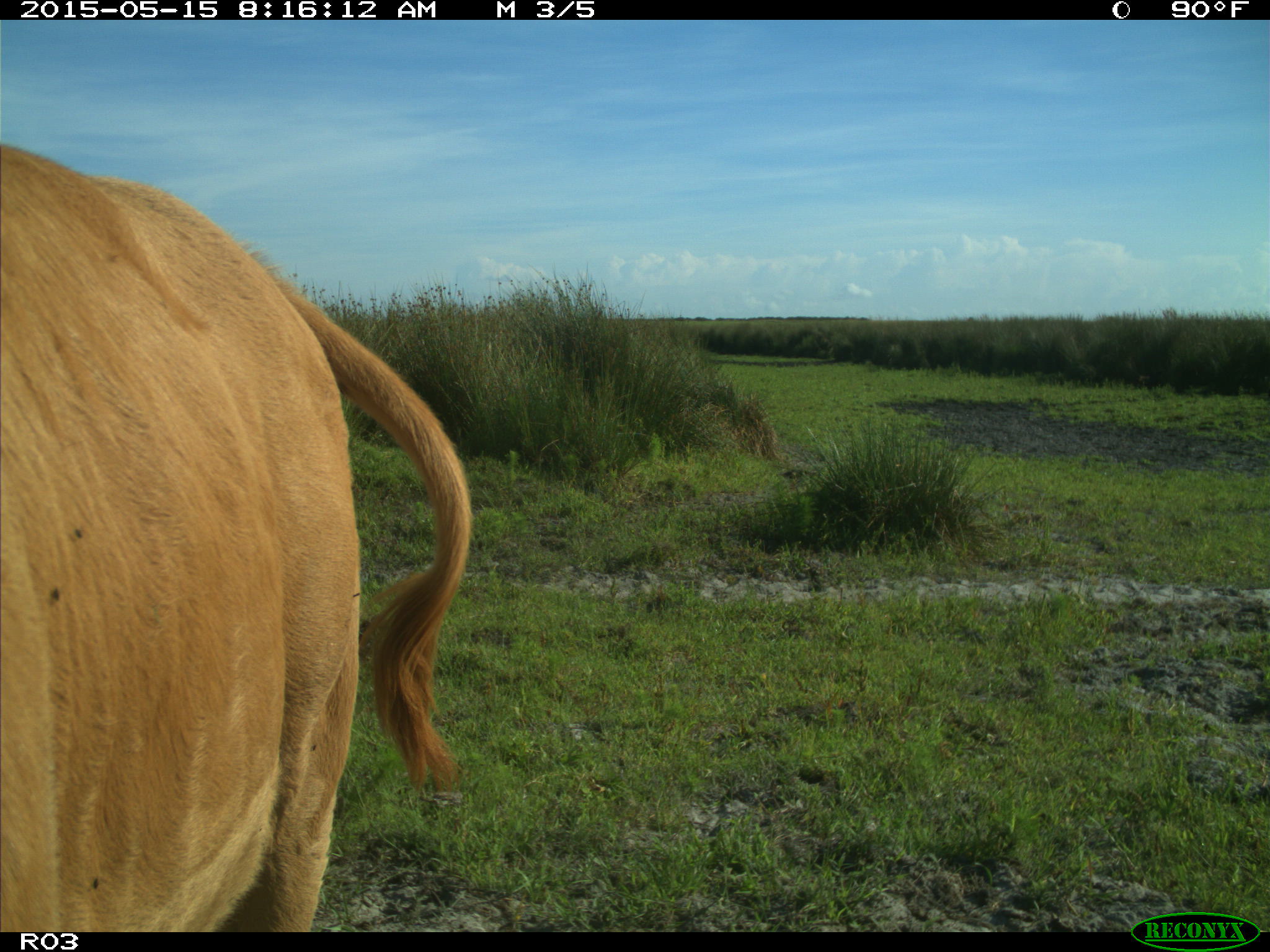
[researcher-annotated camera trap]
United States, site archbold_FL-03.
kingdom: Animalia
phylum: Chordata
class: Mammalia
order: Artiodactyla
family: Bovidae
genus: Bos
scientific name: Bos taurus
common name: domestic cow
Bos taurus (domestic cow).